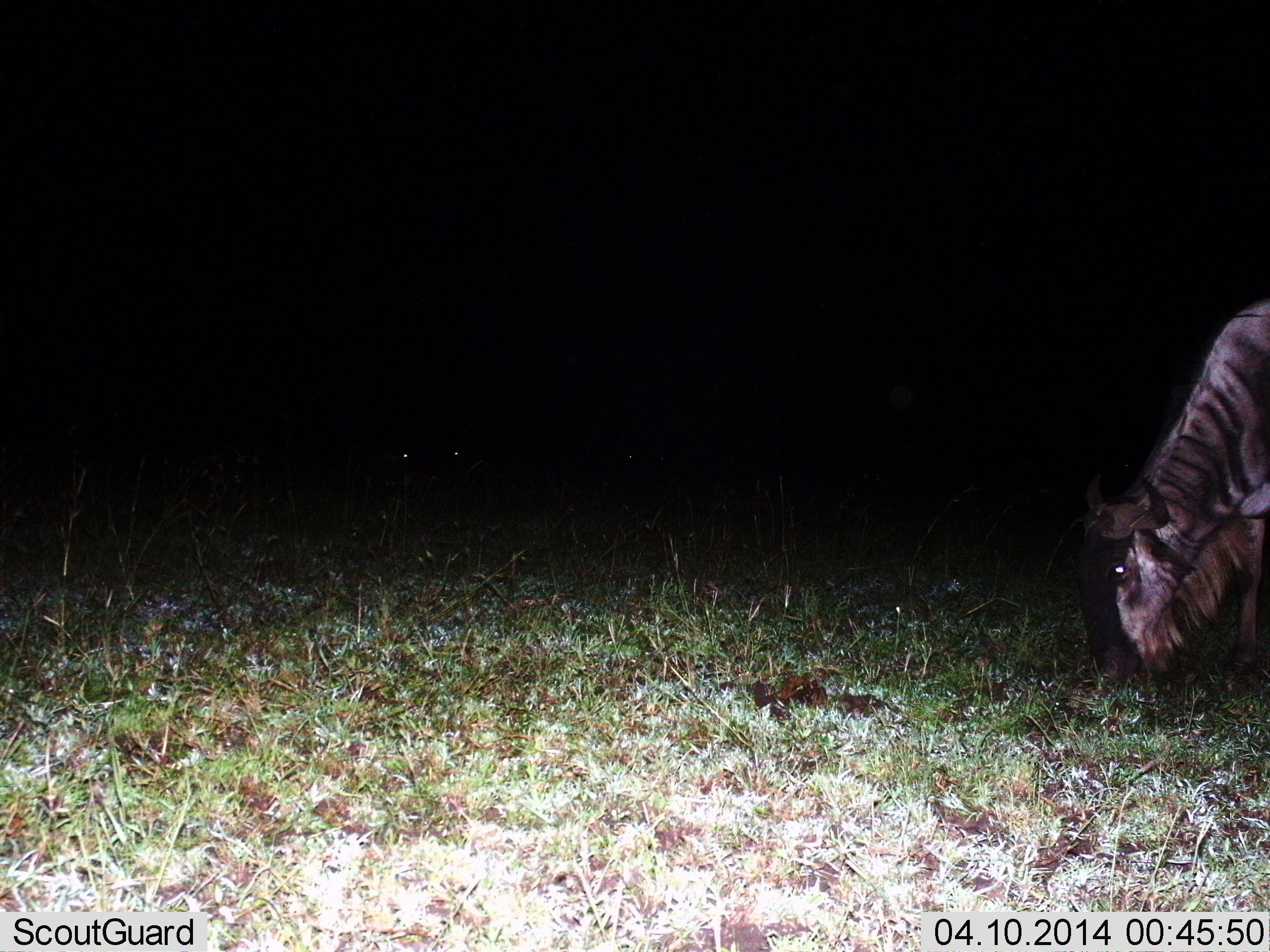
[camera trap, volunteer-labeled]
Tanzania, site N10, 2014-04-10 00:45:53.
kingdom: Animalia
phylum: Chordata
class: Mammalia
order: Artiodactyla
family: Bovidae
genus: Connochaetes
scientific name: Connochaetes taurinus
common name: blue wildebeest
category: wildebeest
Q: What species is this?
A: Wildebeest (blue wildebeest) (Connochaetes taurinus).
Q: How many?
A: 1.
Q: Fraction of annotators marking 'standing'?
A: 20%.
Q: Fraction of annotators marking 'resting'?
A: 0%.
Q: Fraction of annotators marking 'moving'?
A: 0%.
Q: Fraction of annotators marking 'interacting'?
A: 0%.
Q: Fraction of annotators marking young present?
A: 0%.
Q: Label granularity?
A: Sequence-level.